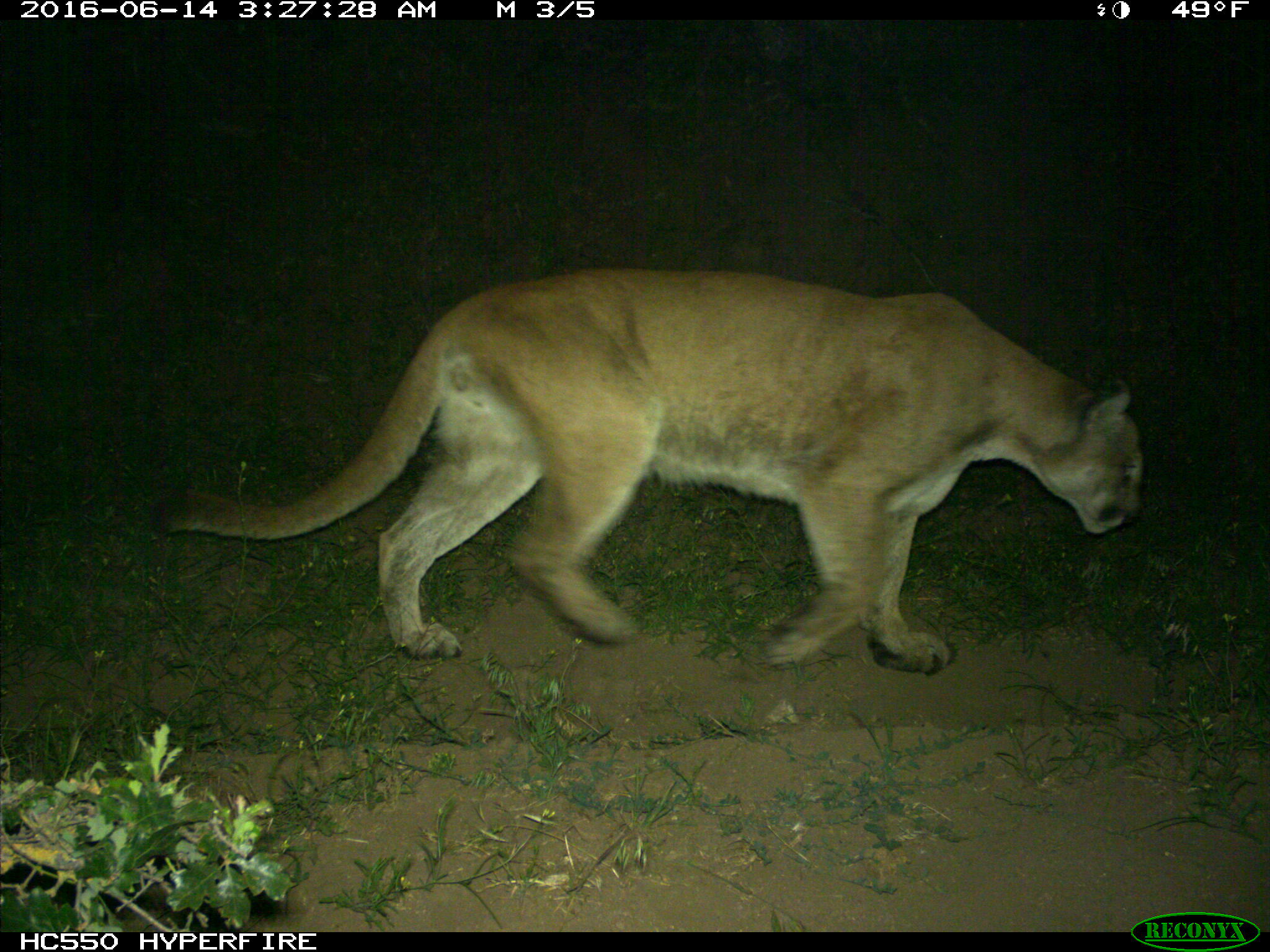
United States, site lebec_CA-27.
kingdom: Animalia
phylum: Chordata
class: Mammalia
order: Carnivora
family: Felidae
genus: Puma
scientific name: Puma concolor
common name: mountain lion